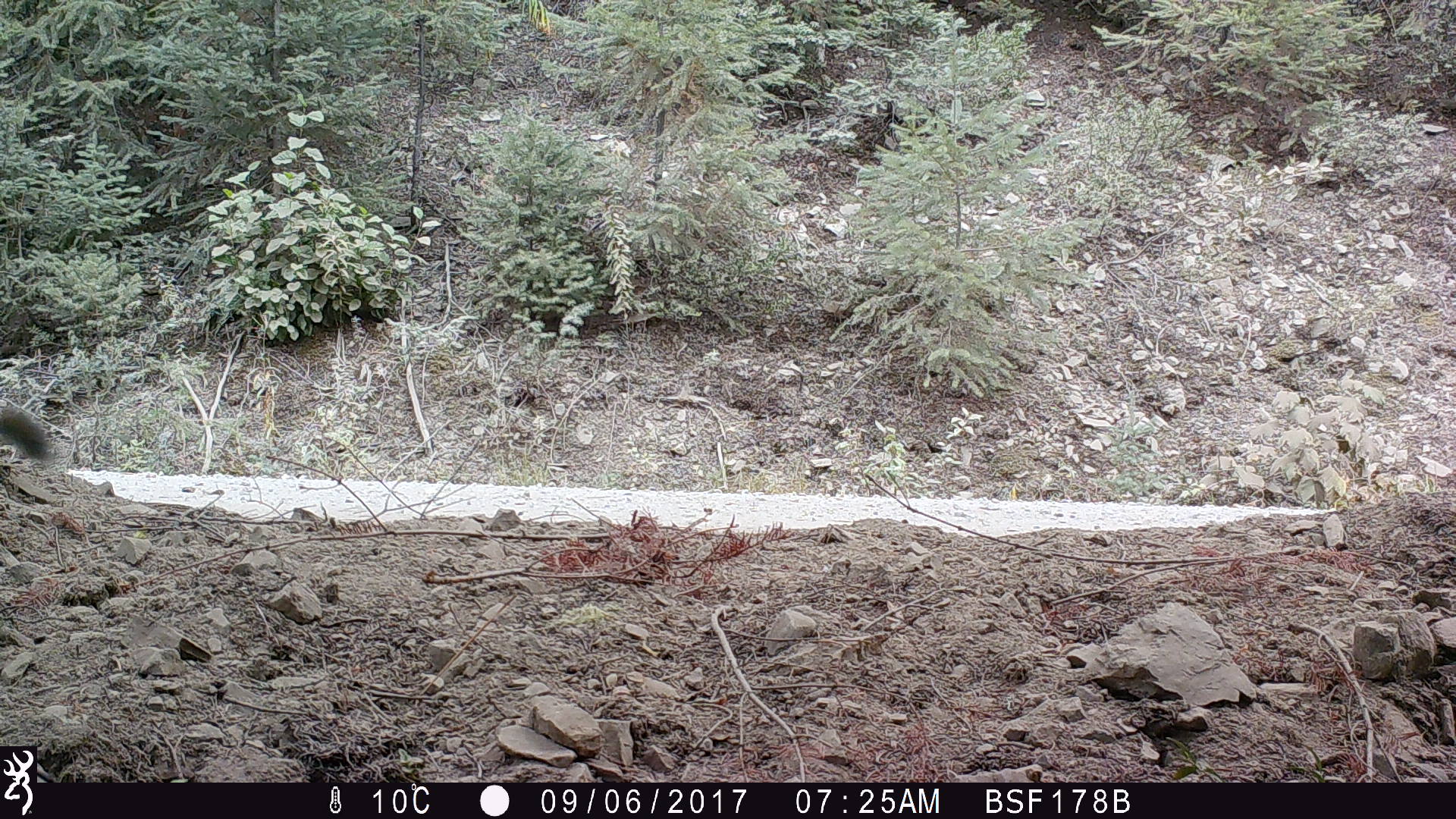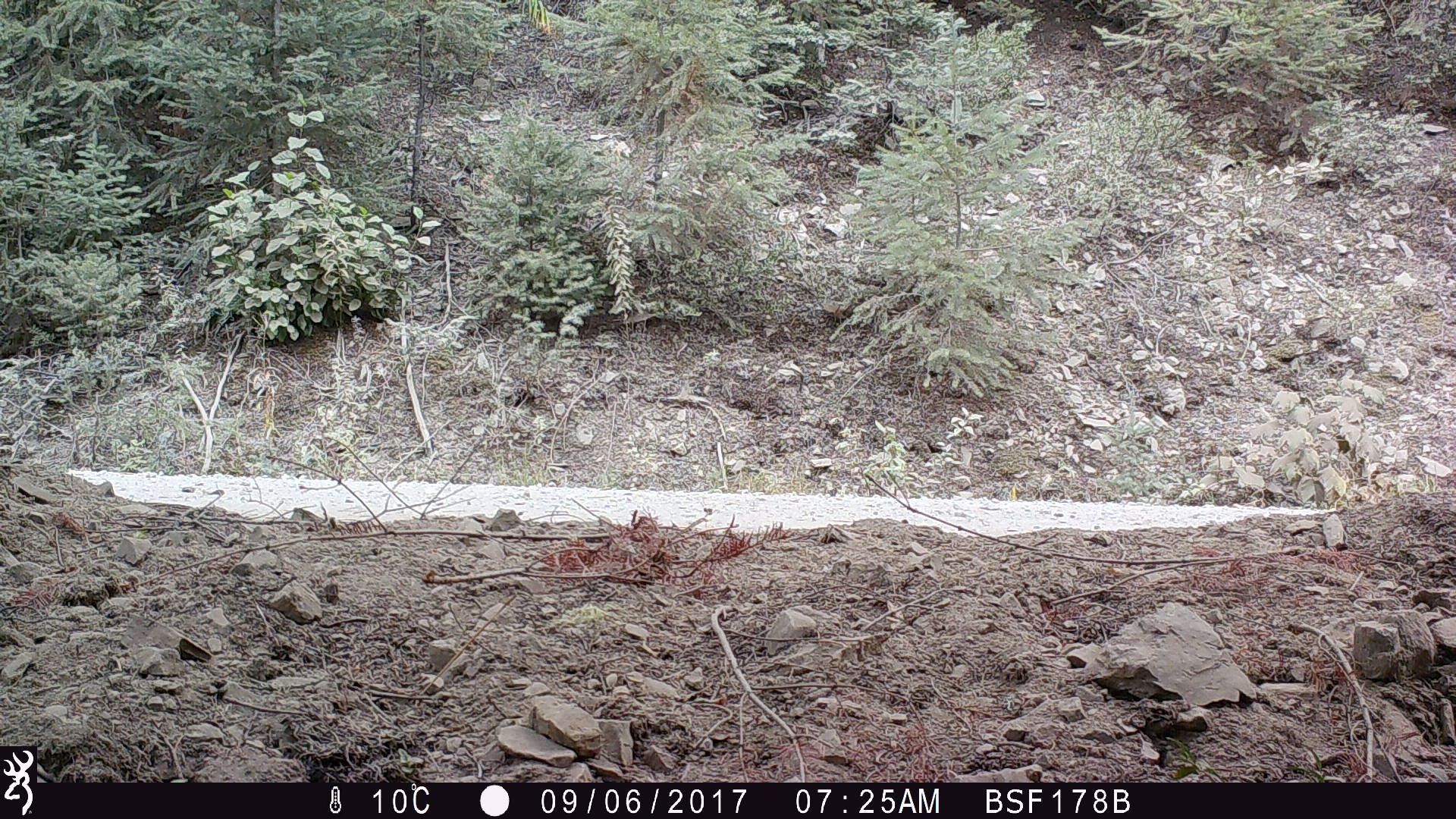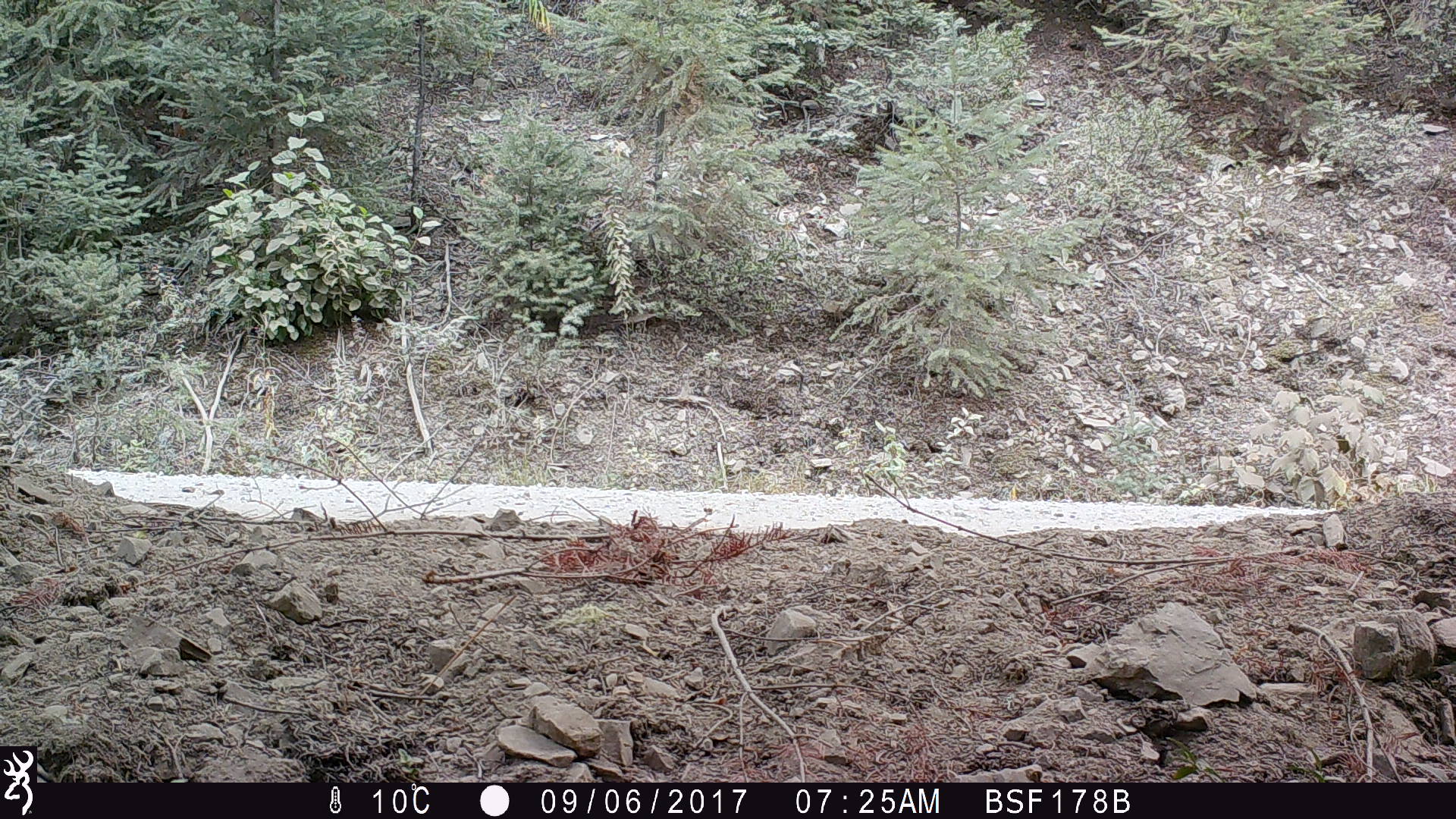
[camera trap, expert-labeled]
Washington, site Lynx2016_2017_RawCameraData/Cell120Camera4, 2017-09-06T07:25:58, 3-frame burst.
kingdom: Animalia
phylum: Chordata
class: Mammalia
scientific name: Mammalia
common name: small mammal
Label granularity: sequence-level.